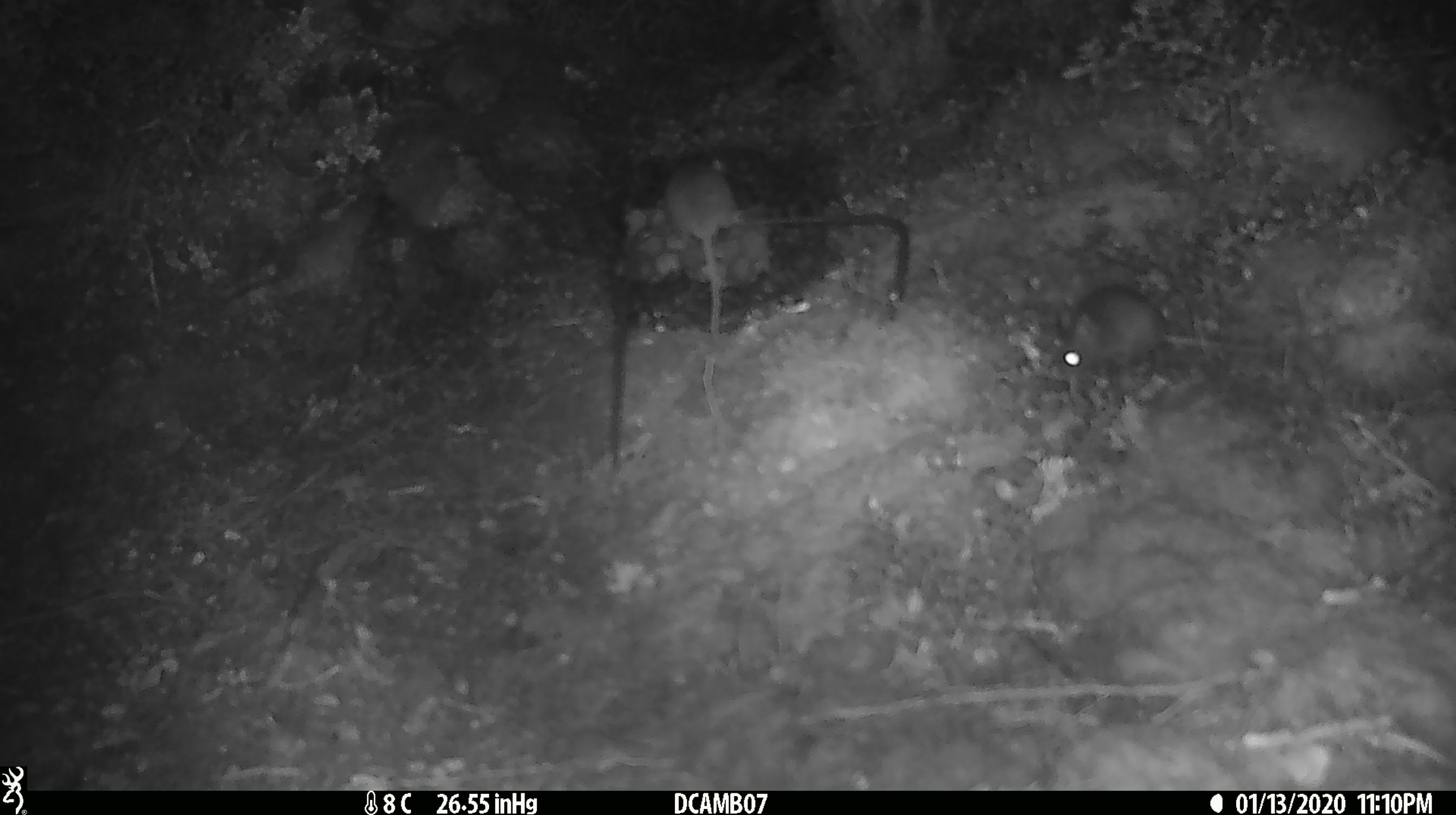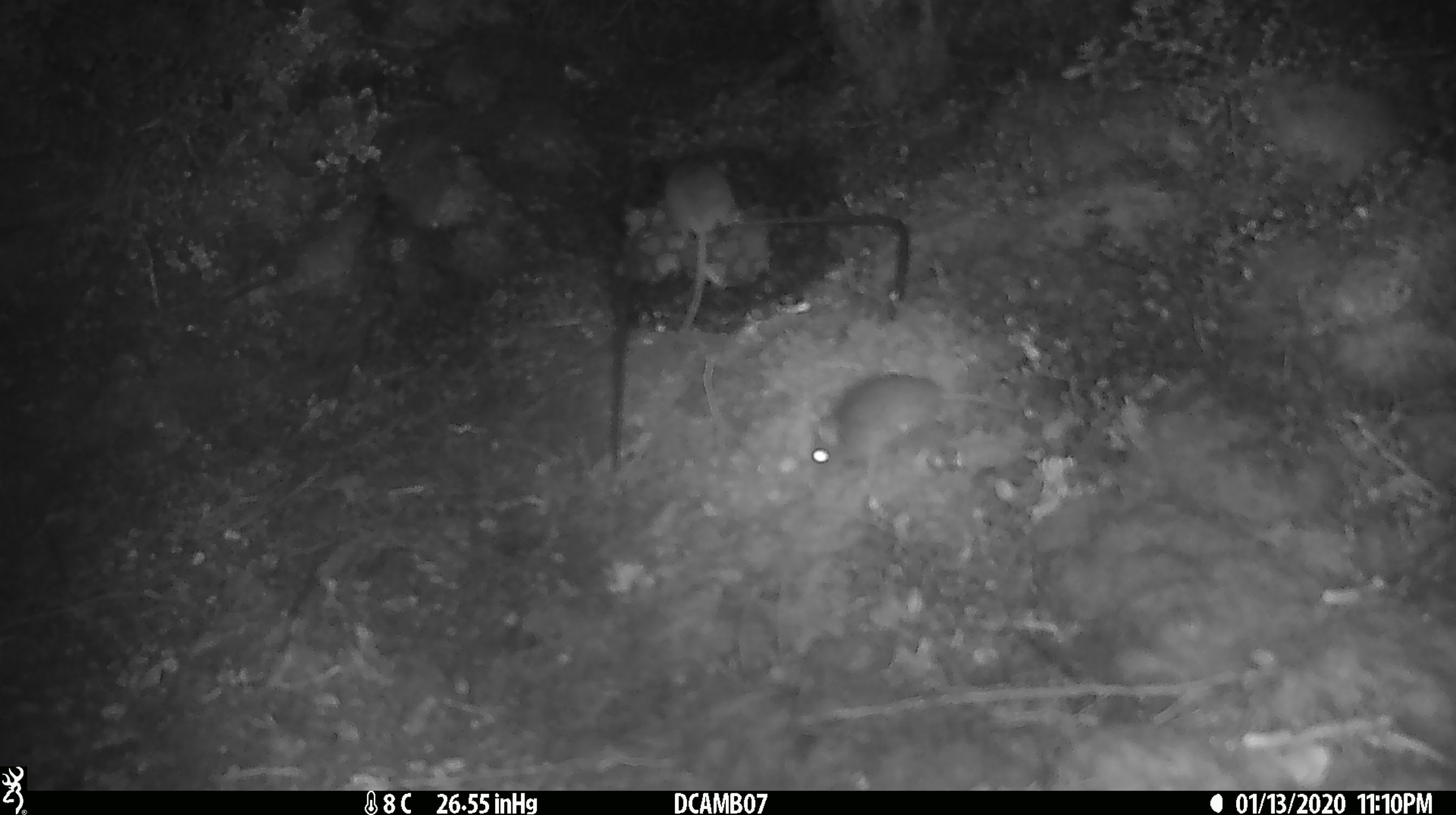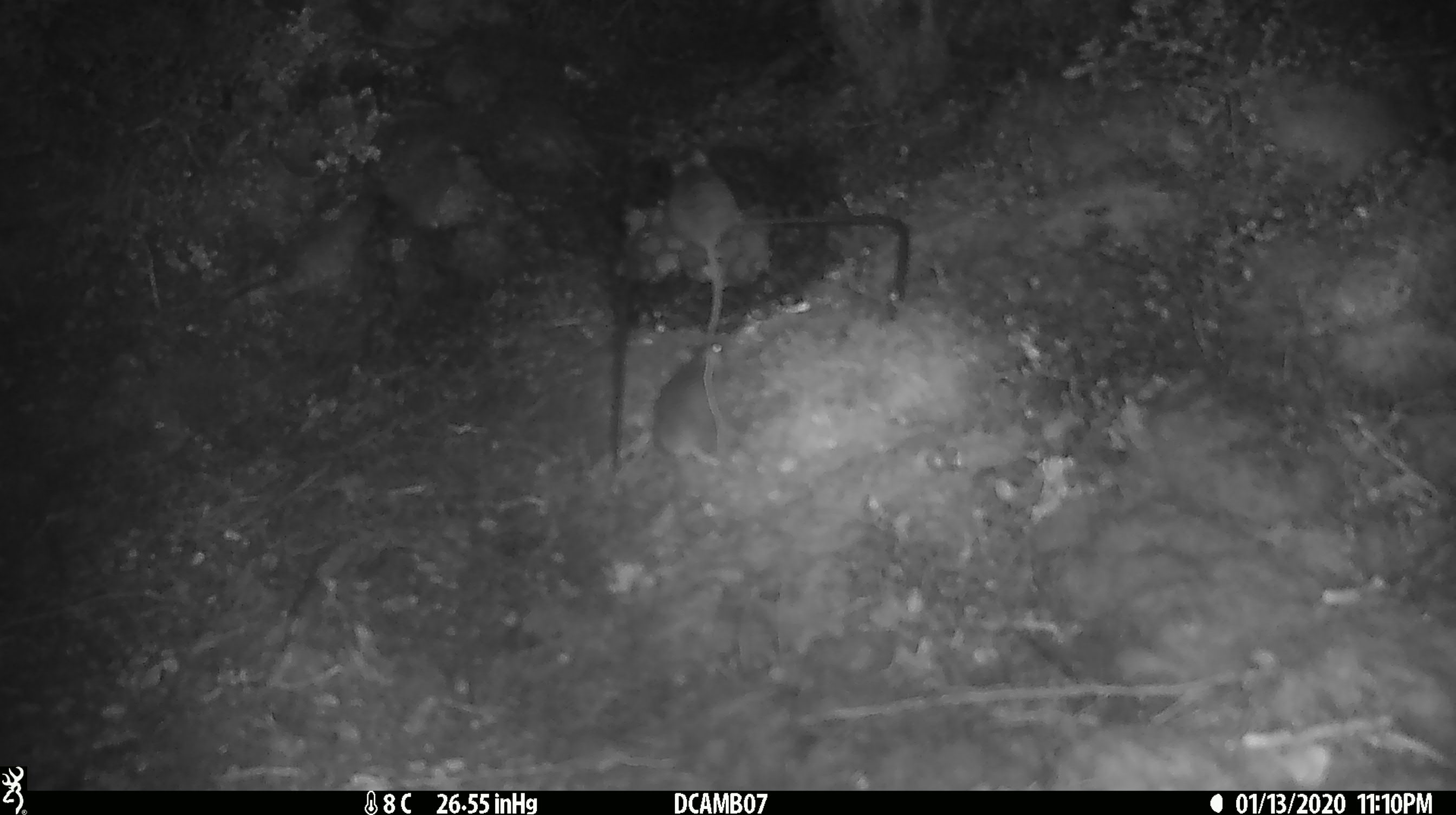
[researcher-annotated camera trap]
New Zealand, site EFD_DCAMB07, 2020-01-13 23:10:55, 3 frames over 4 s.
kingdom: Animalia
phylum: Chordata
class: Mammalia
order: Rodentia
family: Muridae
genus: Mus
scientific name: Mus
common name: mouse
Mouse (Mus).